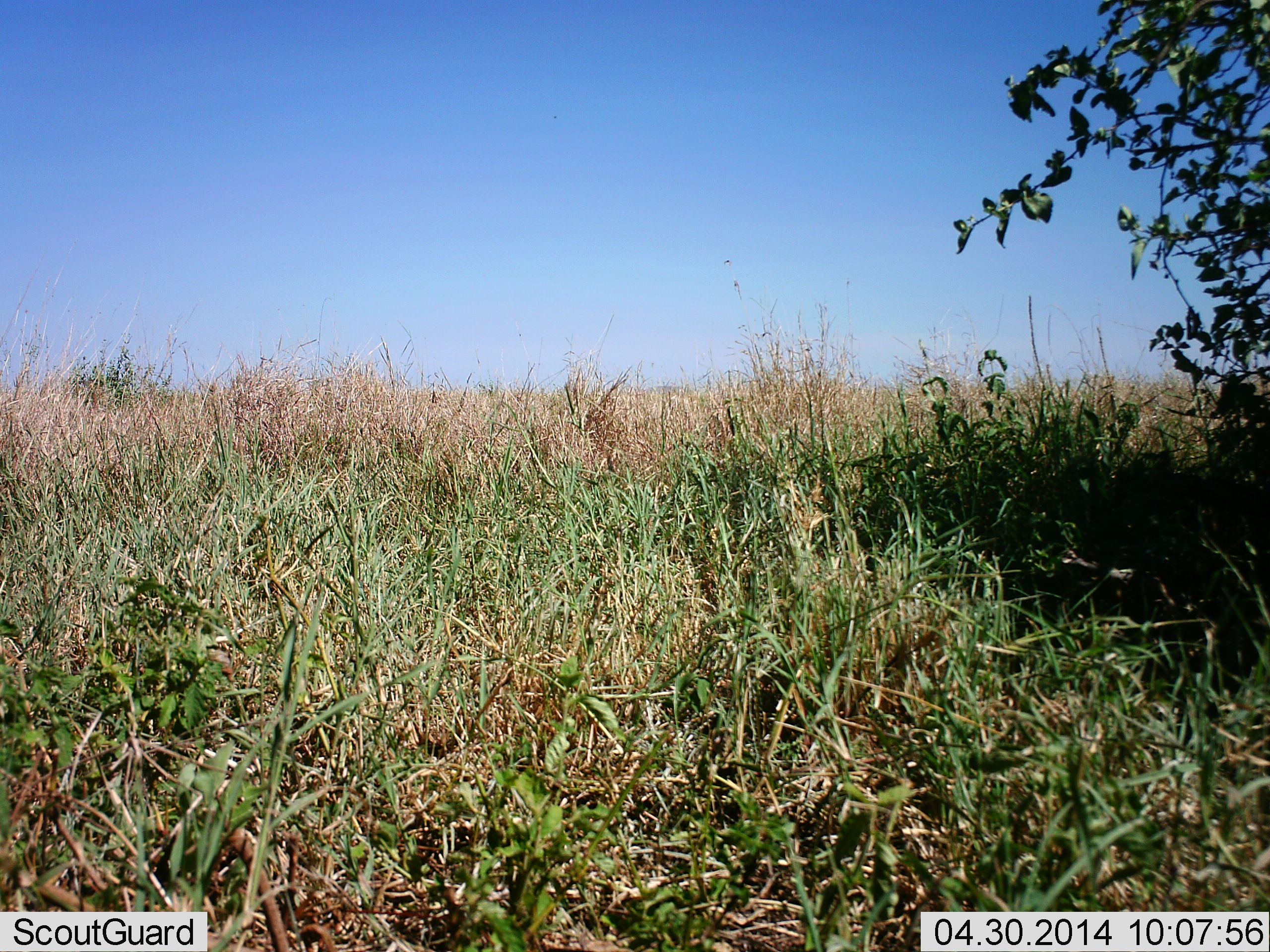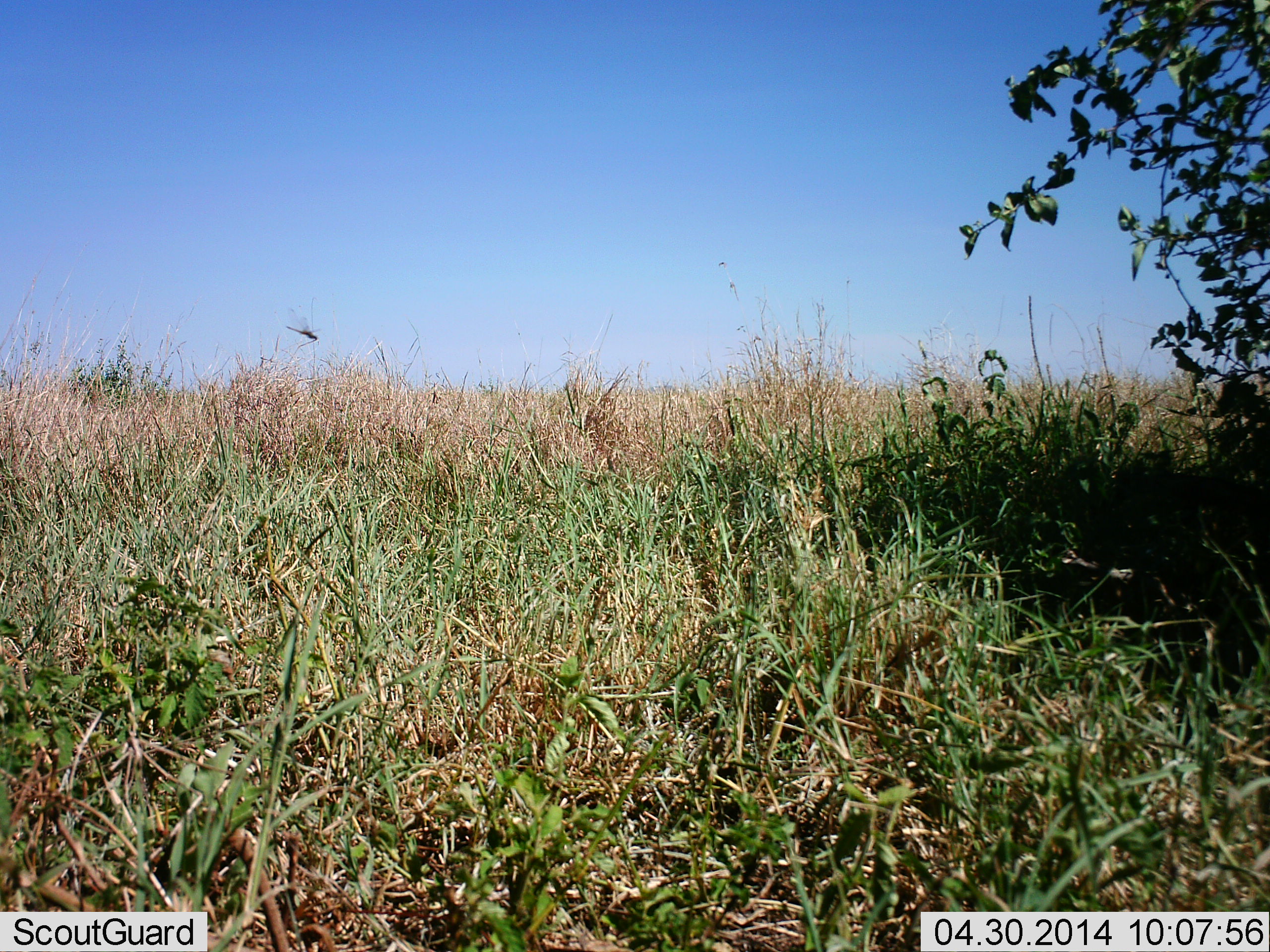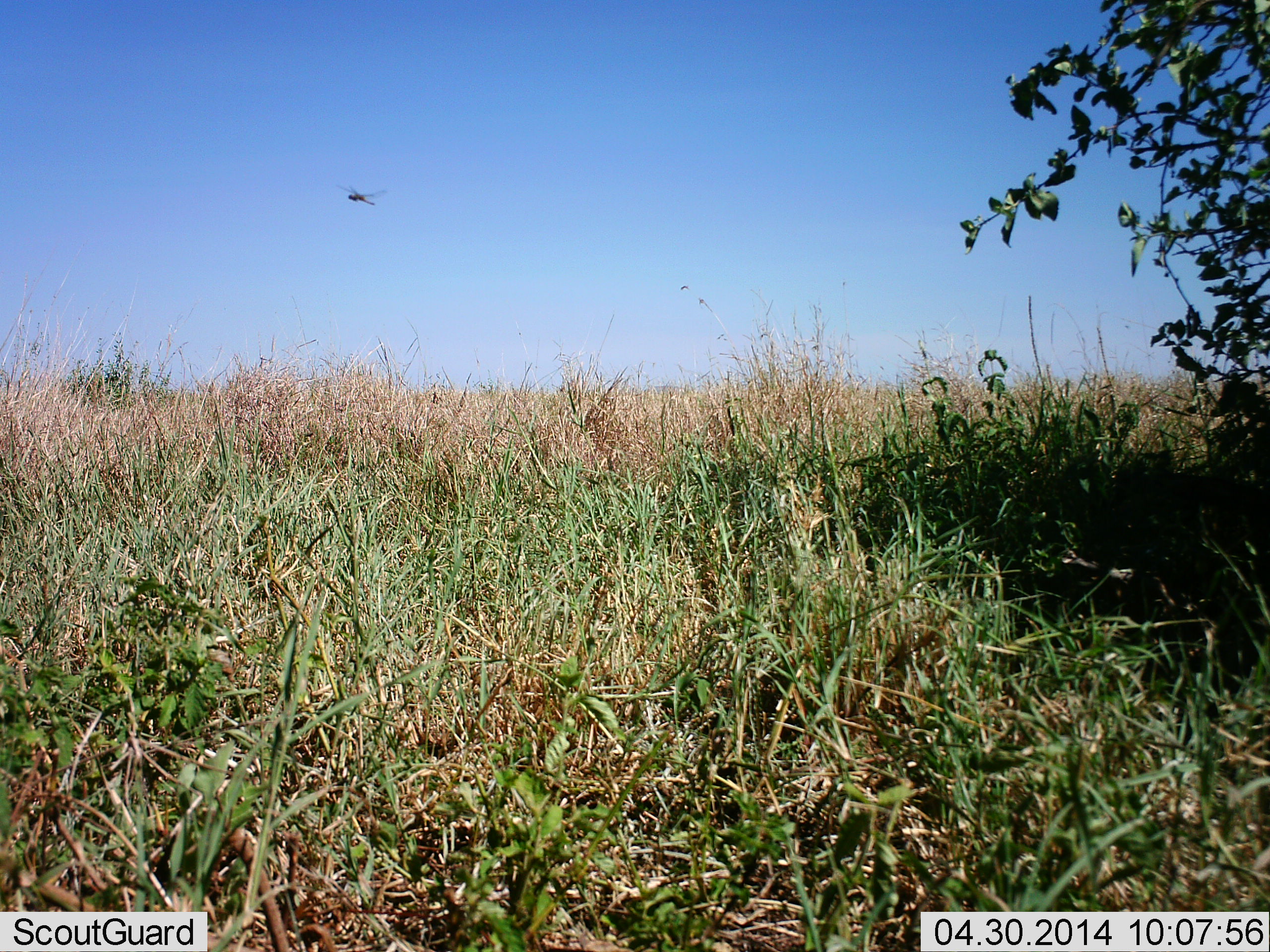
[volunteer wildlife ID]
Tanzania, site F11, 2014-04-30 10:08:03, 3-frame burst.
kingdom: Animalia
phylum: Arthropoda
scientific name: Arthropoda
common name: arthropods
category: insectspider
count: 1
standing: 0%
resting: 0%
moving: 100%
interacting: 0%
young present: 0%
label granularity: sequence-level